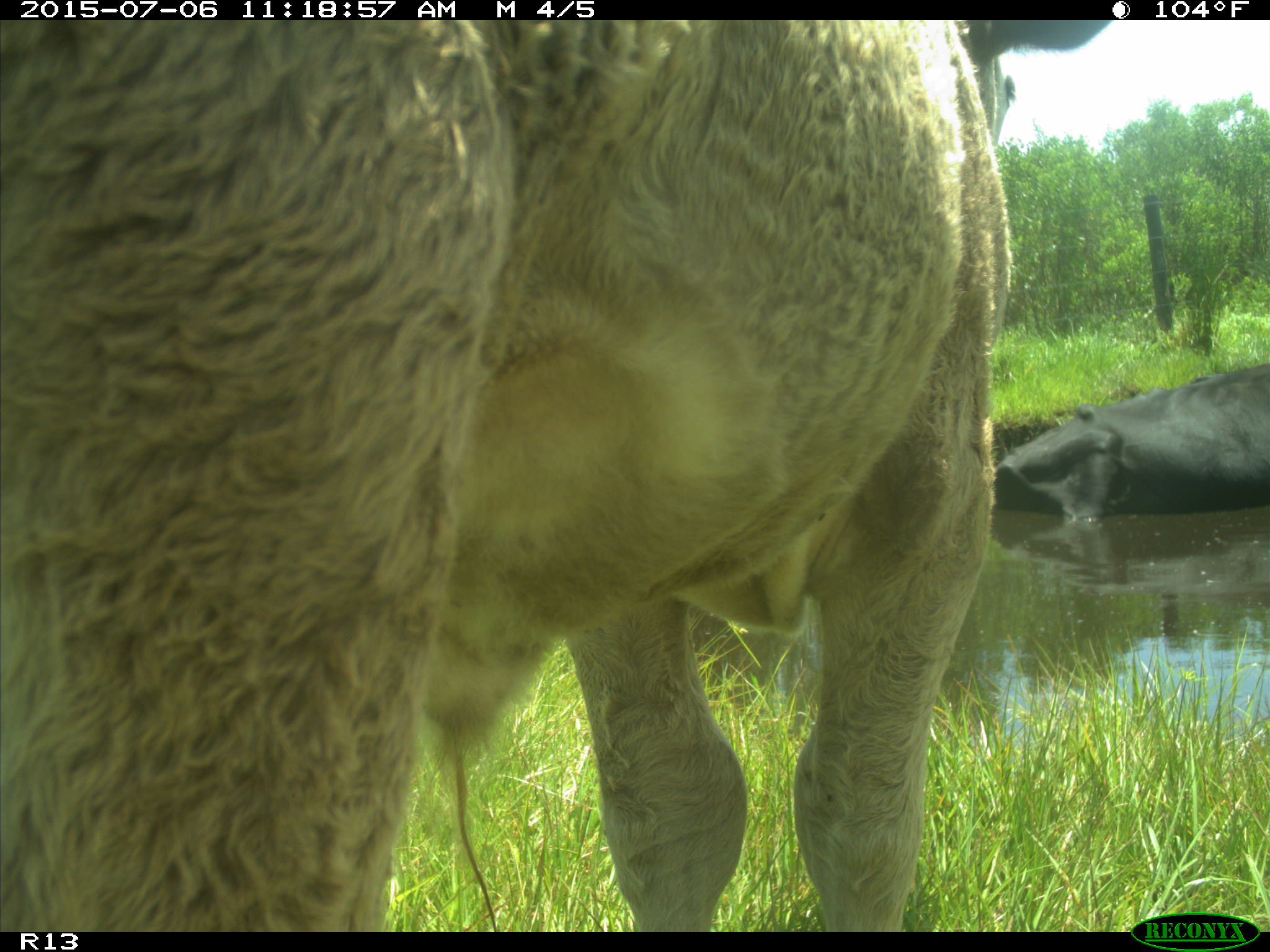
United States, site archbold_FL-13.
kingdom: Animalia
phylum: Chordata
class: Mammalia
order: Artiodactyla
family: Bovidae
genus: Bos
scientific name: Bos taurus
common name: domestic cow